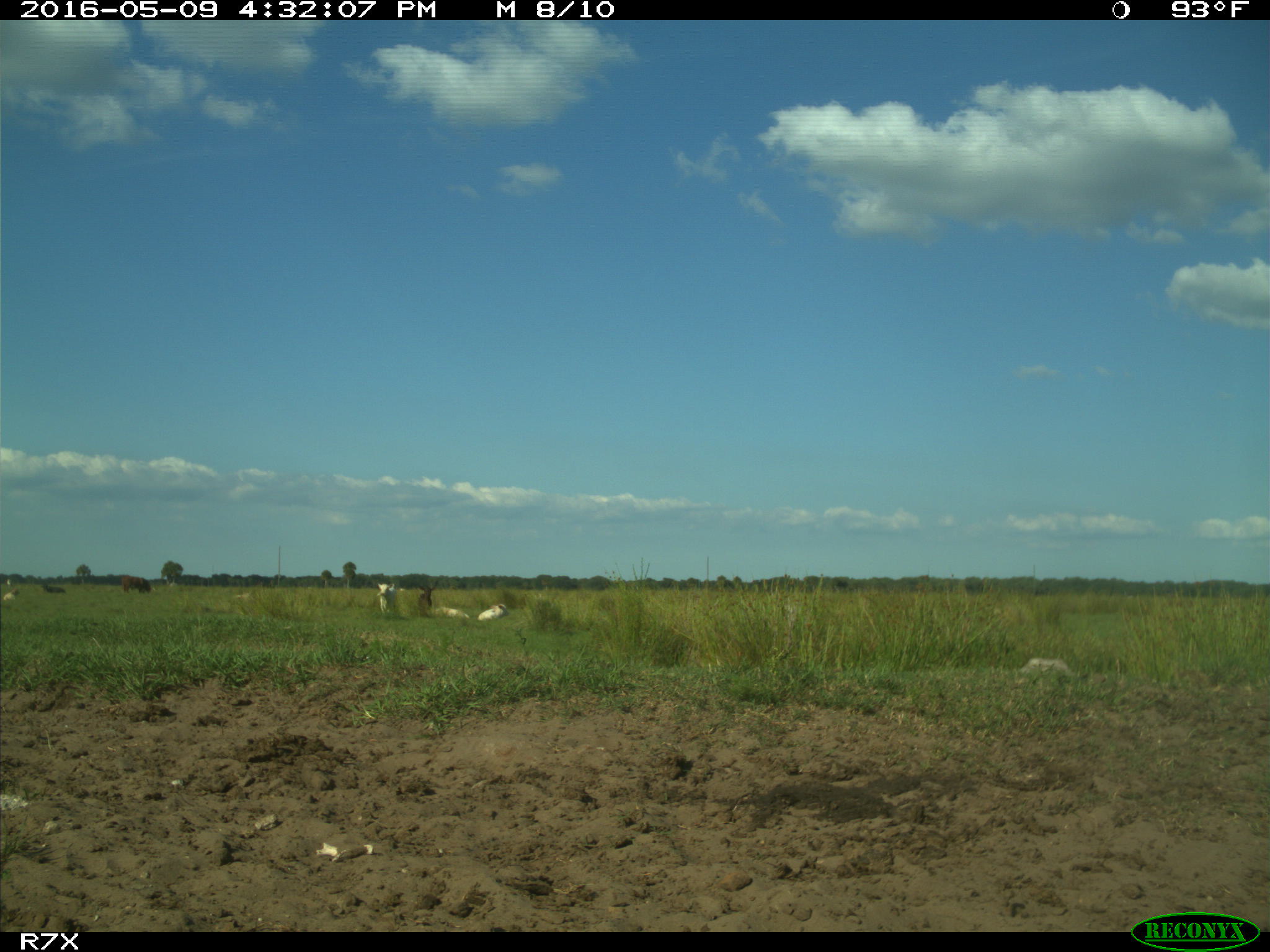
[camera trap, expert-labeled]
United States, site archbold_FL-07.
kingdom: Animalia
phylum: Chordata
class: Mammalia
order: Artiodactyla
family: Bovidae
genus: Bos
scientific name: Bos taurus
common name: domestic cow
Bos taurus (domestic cow).